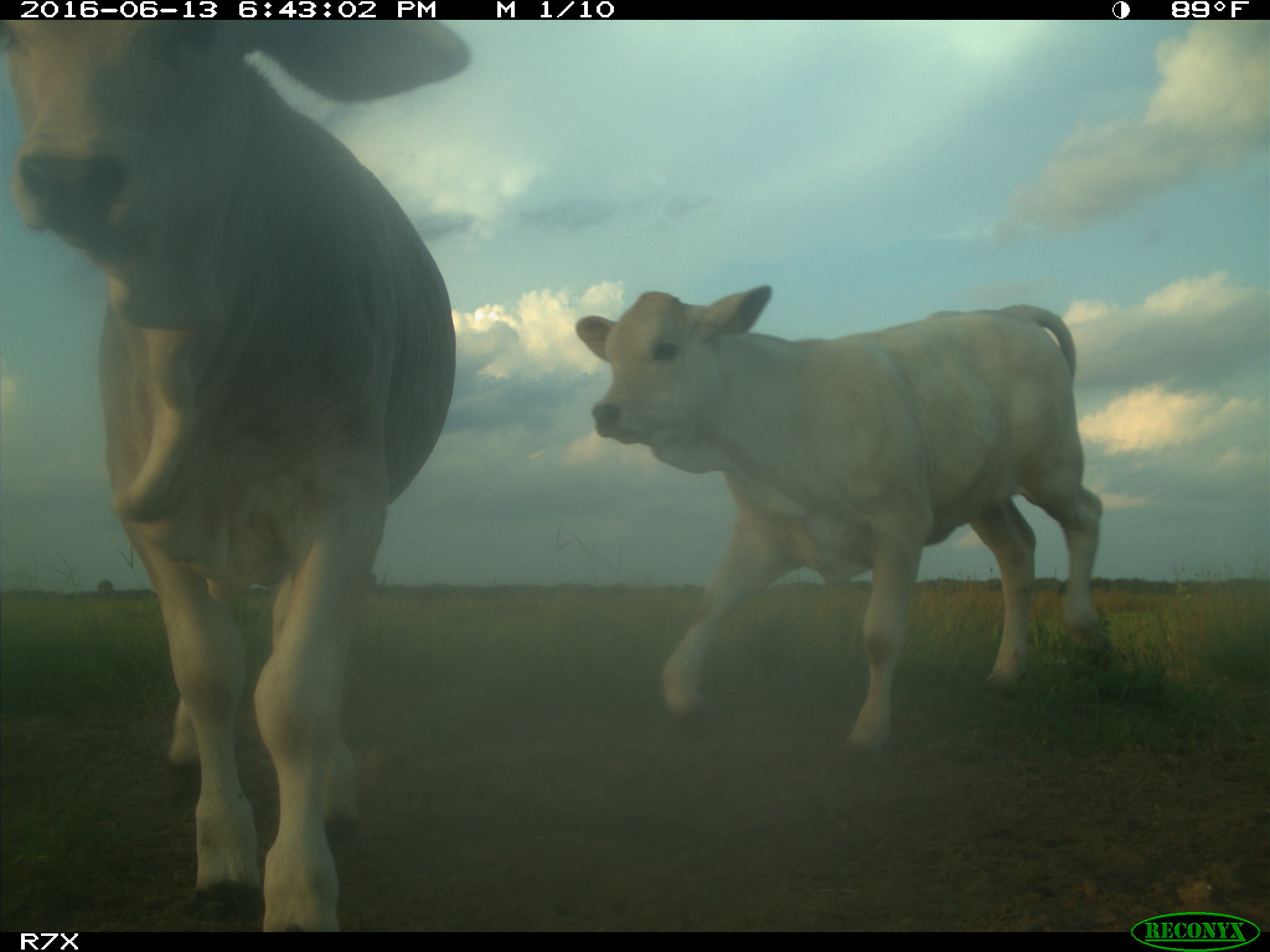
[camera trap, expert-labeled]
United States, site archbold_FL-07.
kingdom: Animalia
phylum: Chordata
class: Mammalia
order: Artiodactyla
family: Bovidae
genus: Bos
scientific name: Bos taurus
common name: domestic cow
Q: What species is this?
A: Bos taurus (domestic cow).